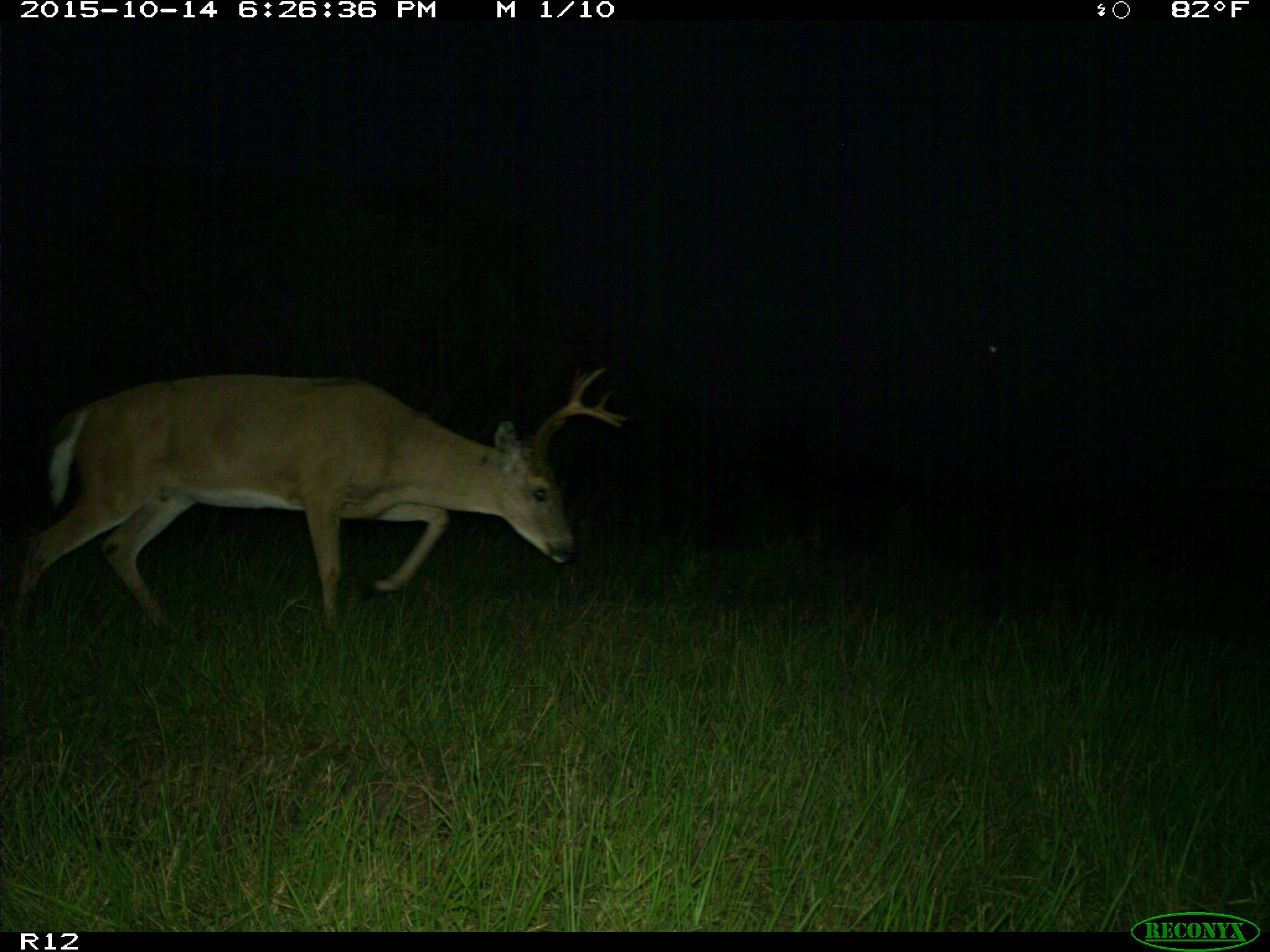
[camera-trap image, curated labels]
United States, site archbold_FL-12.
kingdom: Animalia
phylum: Chordata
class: Mammalia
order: Artiodactyla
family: Cervidae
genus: Odocoileus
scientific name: Odocoileus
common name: deer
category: unidentified deer